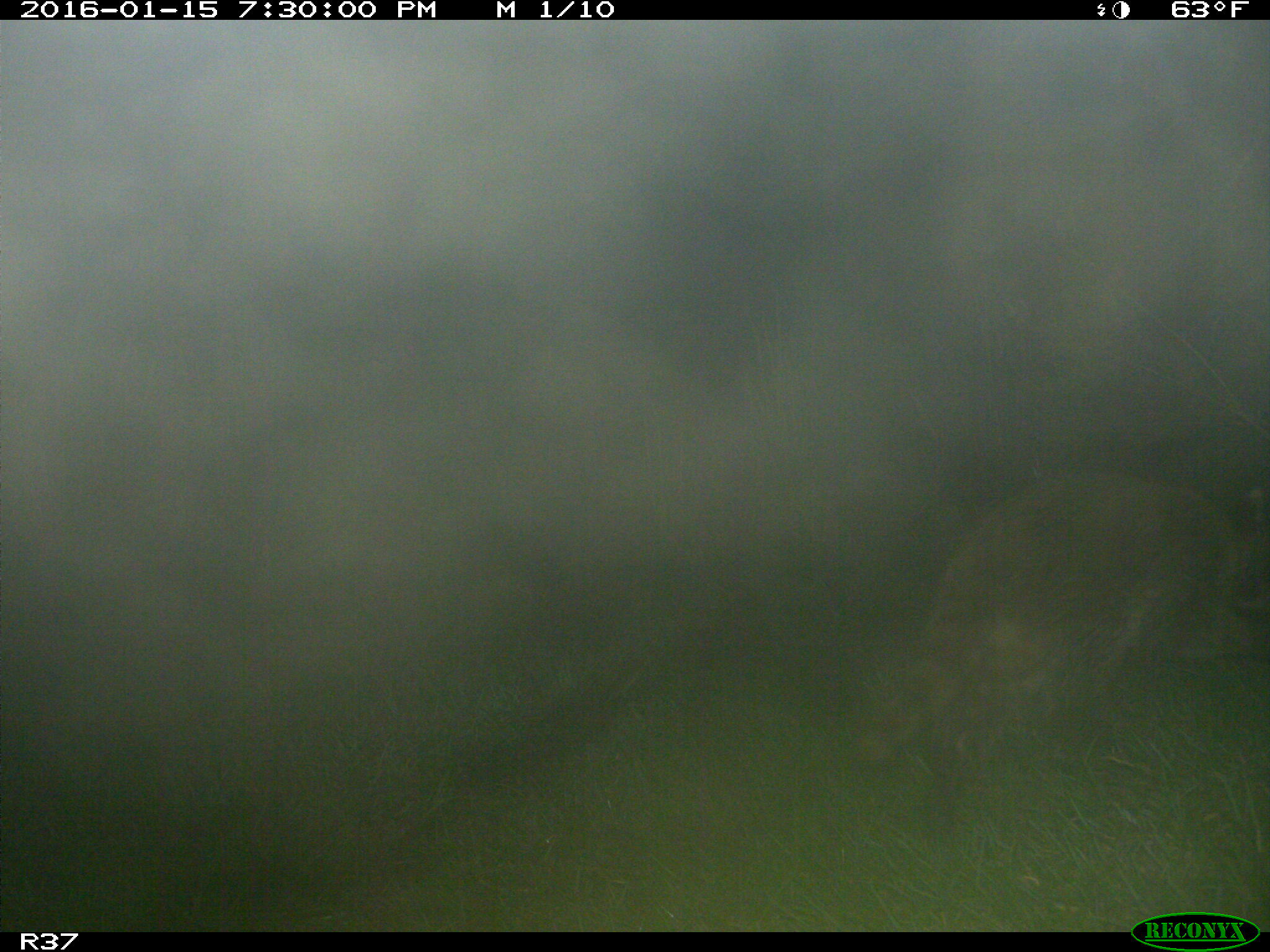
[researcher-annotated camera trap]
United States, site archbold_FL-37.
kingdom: Animalia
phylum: Chordata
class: Mammalia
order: Carnivora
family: Procyonidae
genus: Procyon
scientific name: Procyon lotor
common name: common raccoon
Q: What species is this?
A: Procyon lotor (common raccoon).